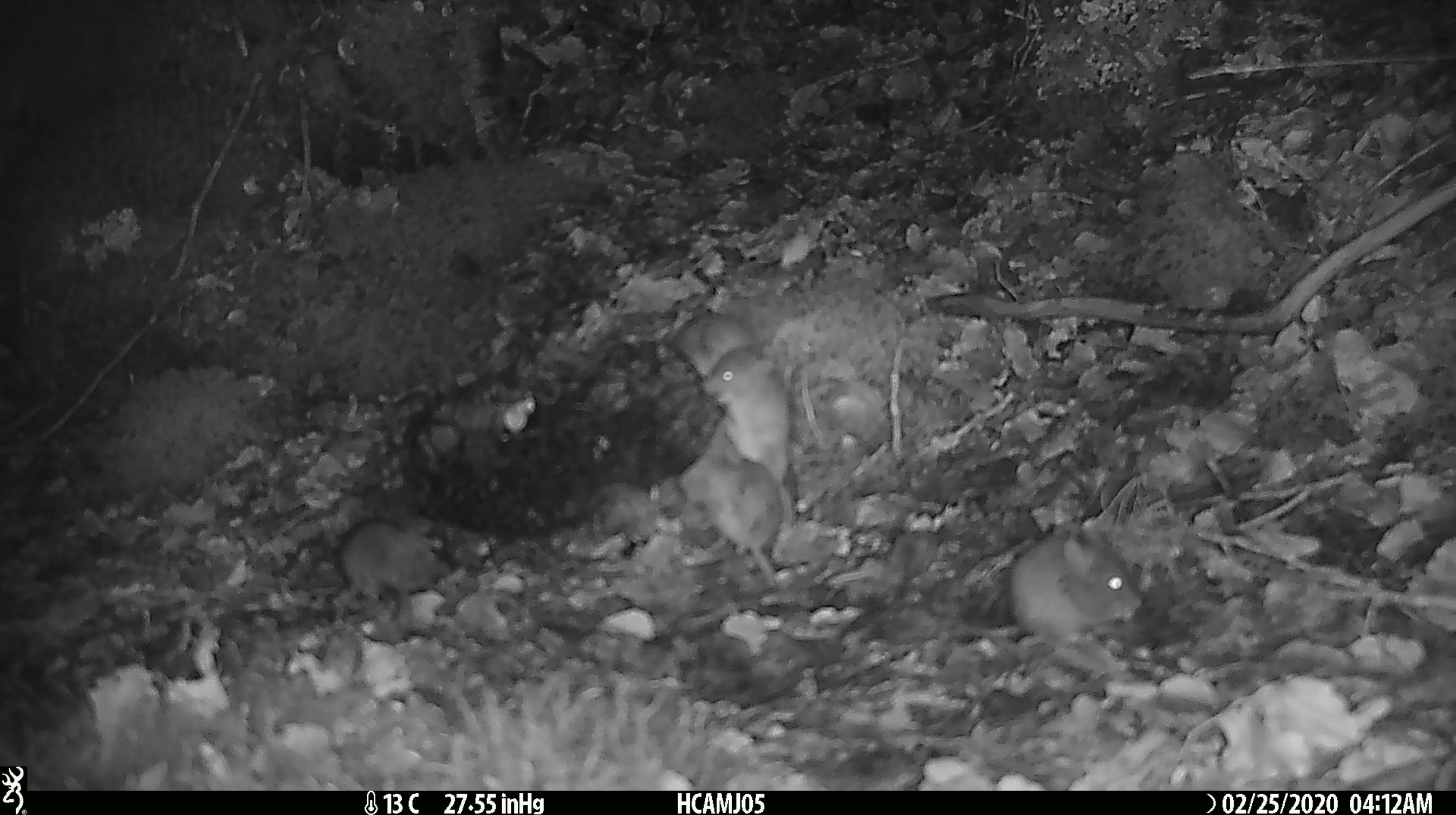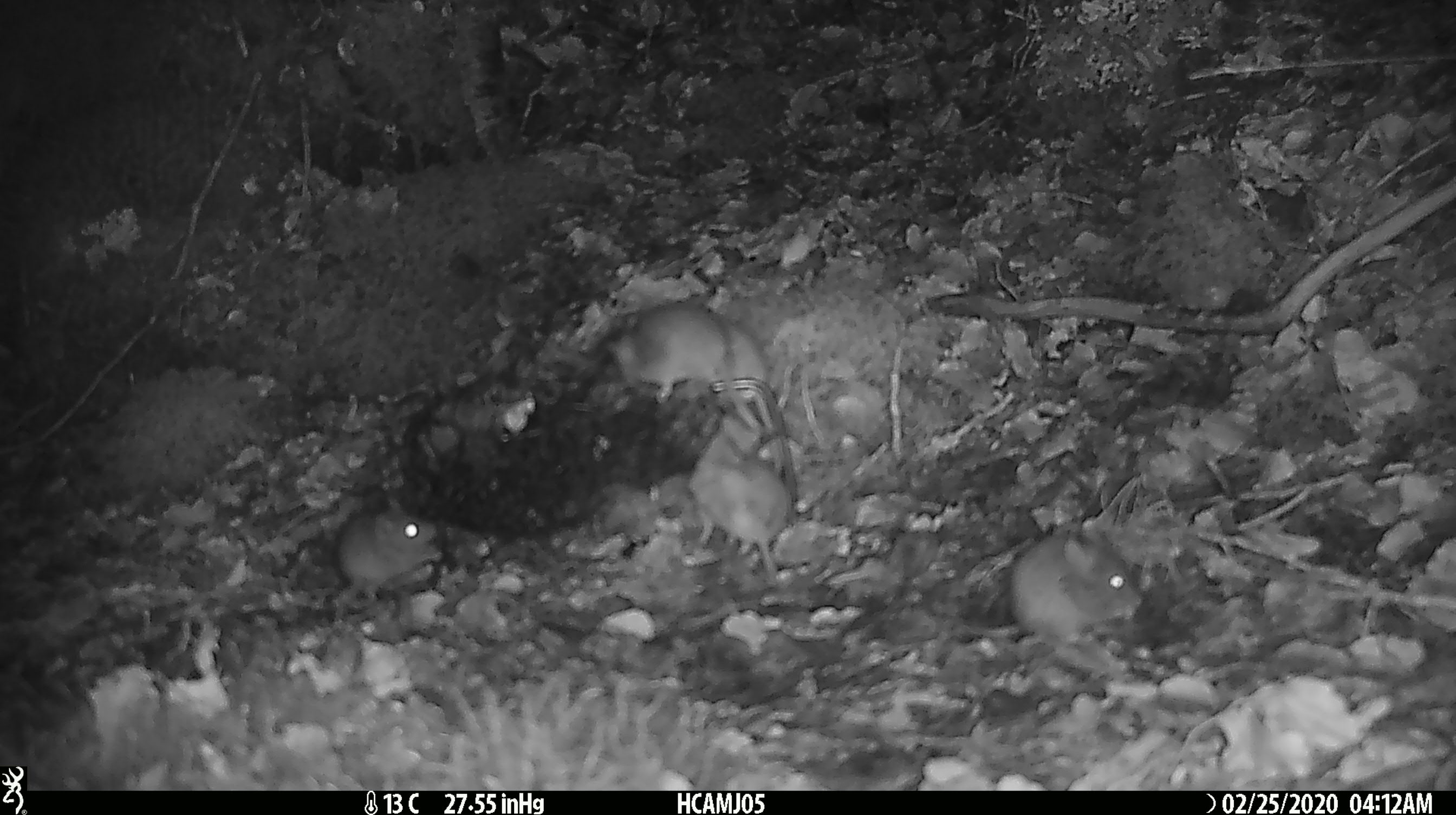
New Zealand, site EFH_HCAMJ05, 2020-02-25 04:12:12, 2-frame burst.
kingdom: Animalia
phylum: Chordata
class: Mammalia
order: Rodentia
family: Muridae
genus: Mus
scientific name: Mus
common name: mouse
Mouse (Mus).